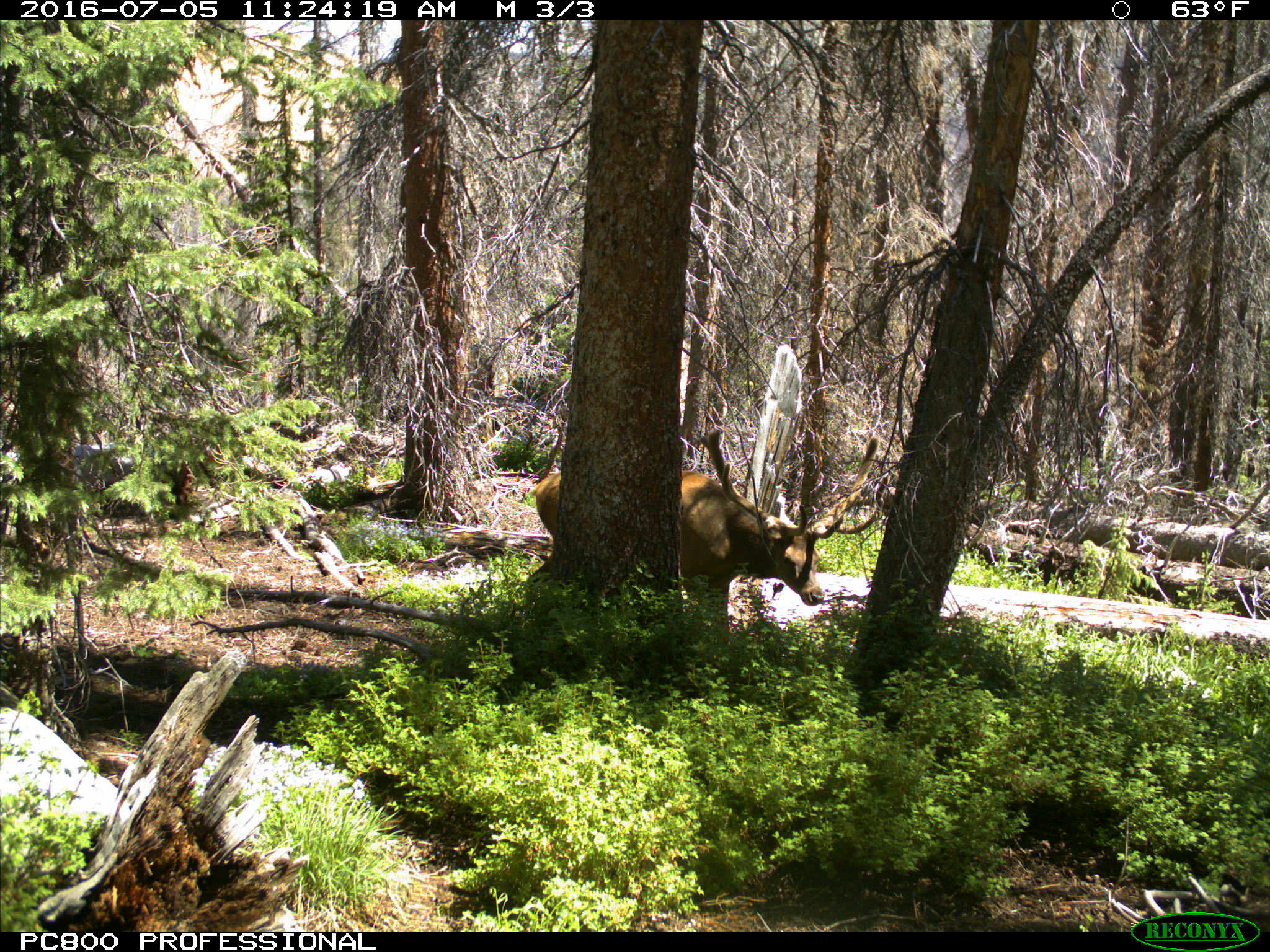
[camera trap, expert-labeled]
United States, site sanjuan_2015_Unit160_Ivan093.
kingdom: Animalia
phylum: Chordata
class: Mammalia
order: Artiodactyla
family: Cervidae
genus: Cervus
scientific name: Cervus elaphus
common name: red deer